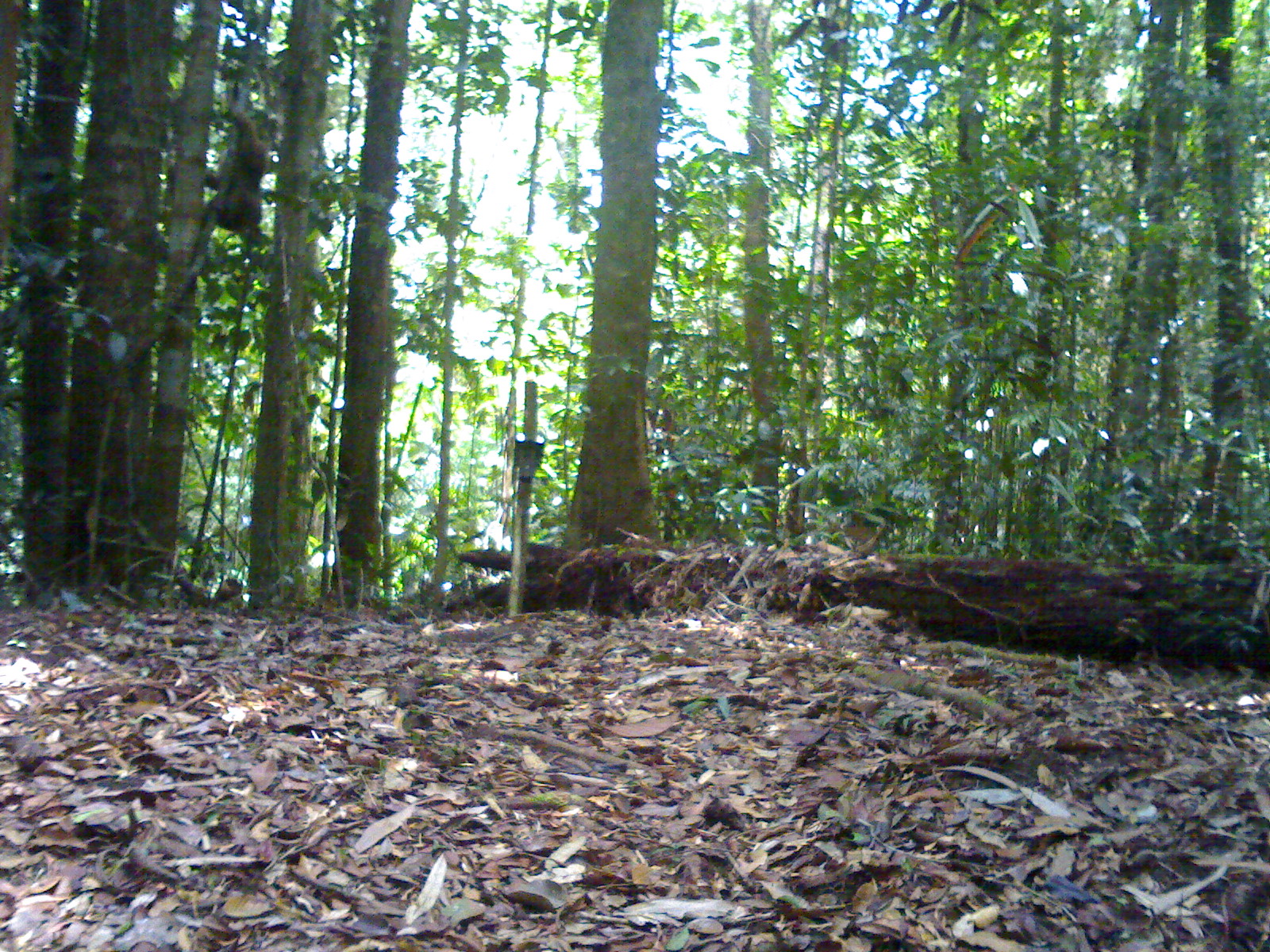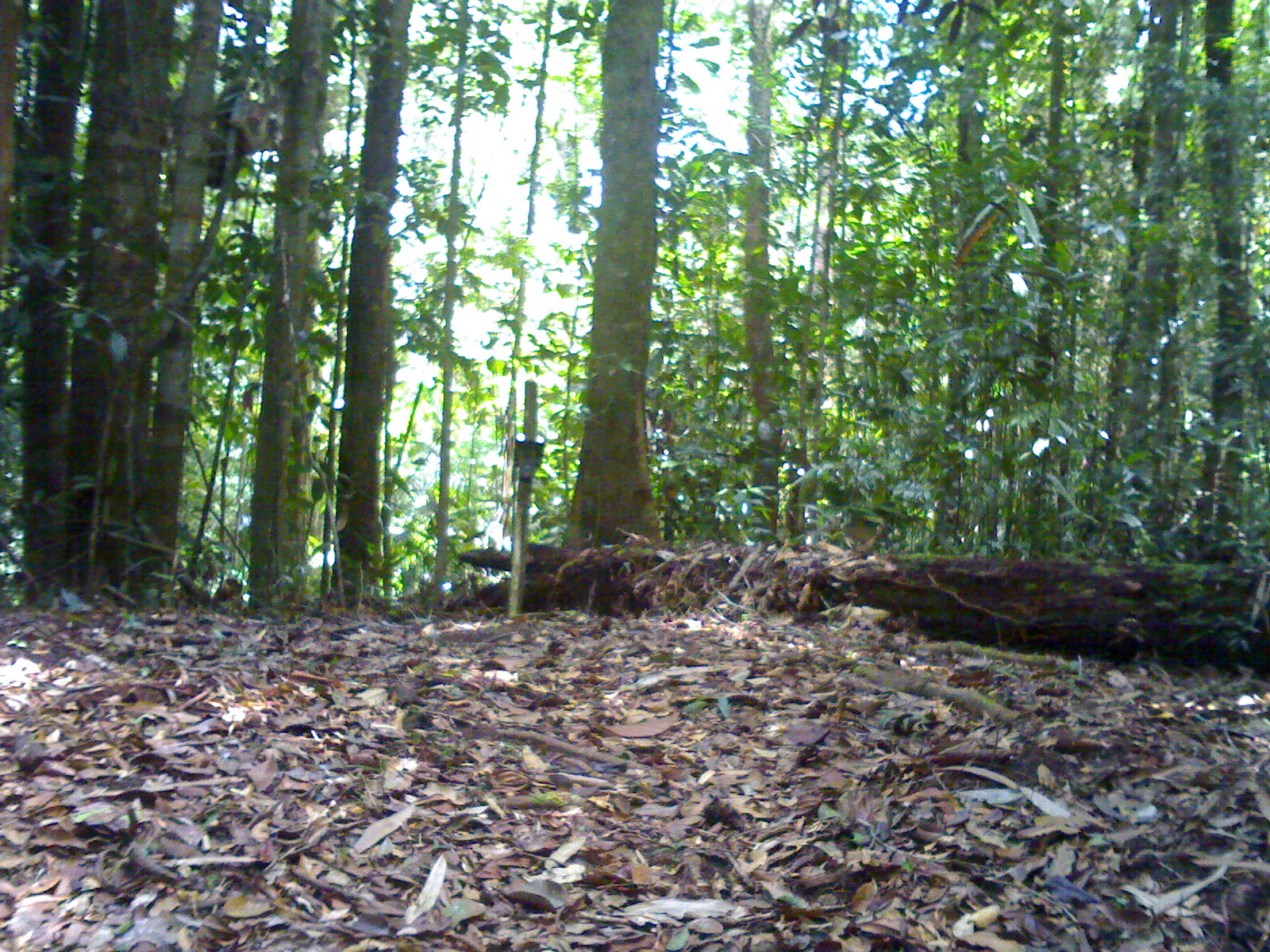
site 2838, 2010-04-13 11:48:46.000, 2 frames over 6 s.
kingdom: Animalia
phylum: Chordata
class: Mammalia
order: Primates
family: Cercopithecidae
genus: Macaca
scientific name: Macaca nemestrina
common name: southern pig-tailed macaque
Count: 1.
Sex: male.